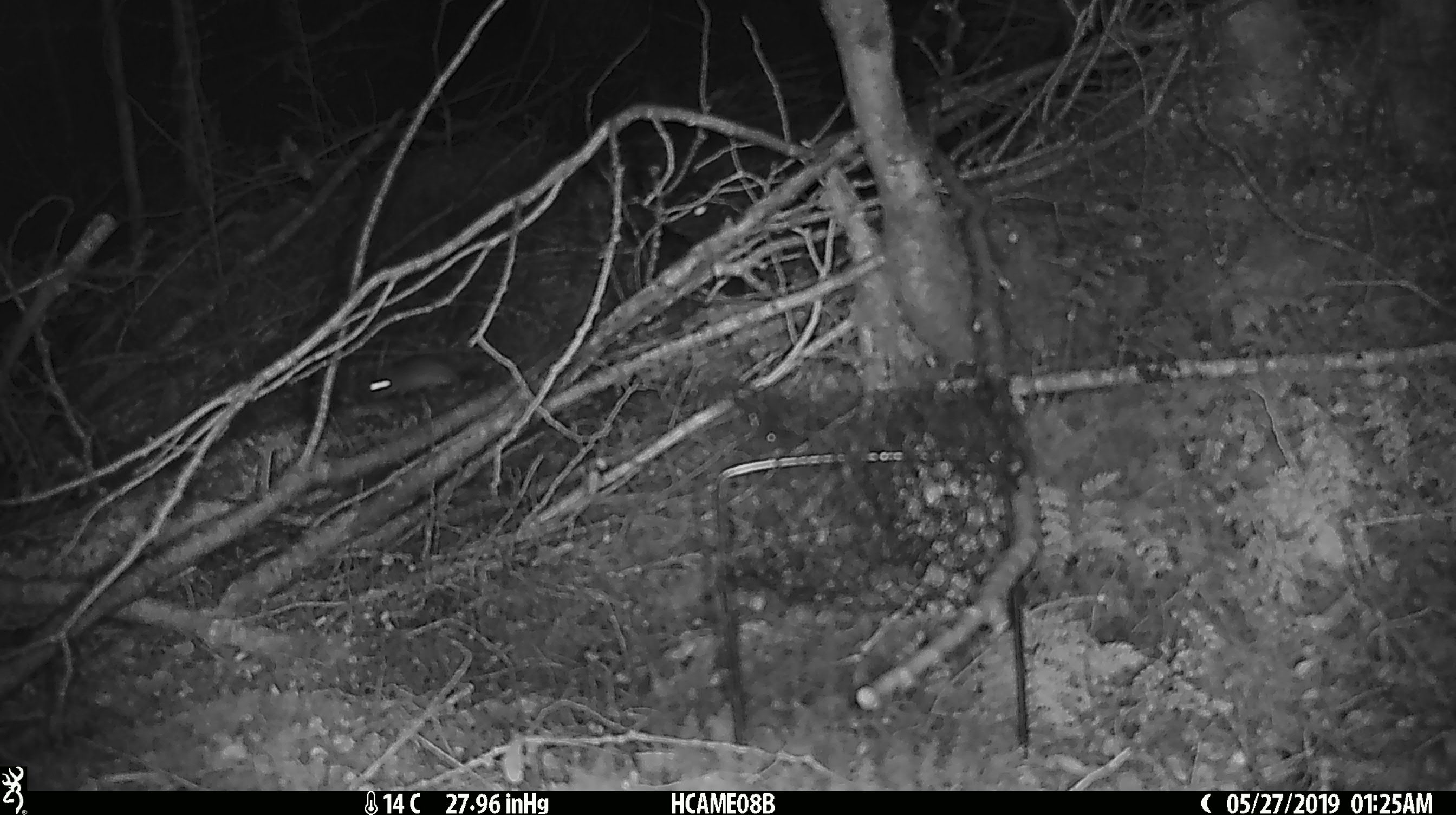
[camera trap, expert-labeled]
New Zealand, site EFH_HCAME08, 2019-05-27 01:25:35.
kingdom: Animalia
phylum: Chordata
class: Mammalia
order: Rodentia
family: Muridae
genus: Mus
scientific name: Mus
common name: mouse